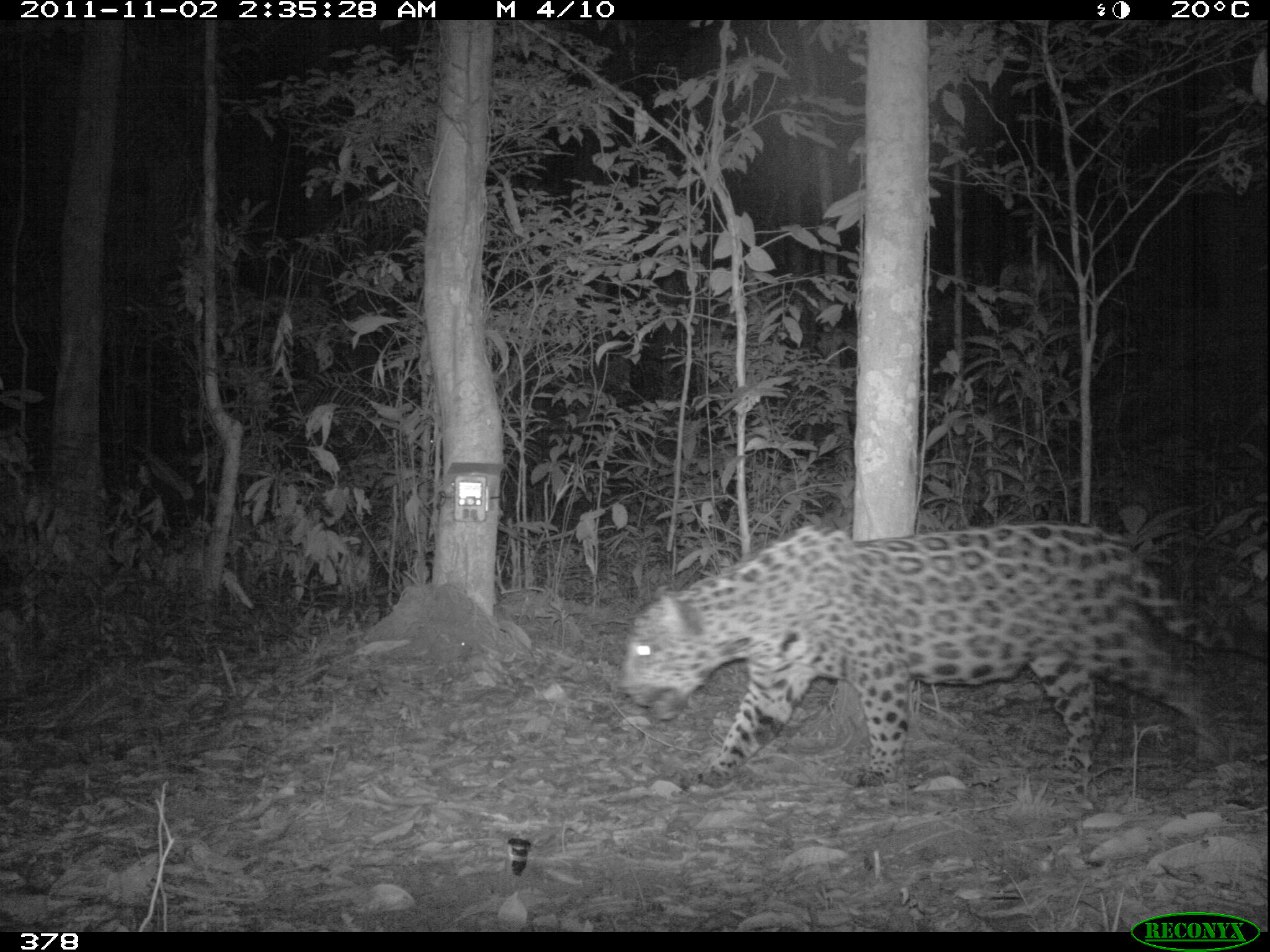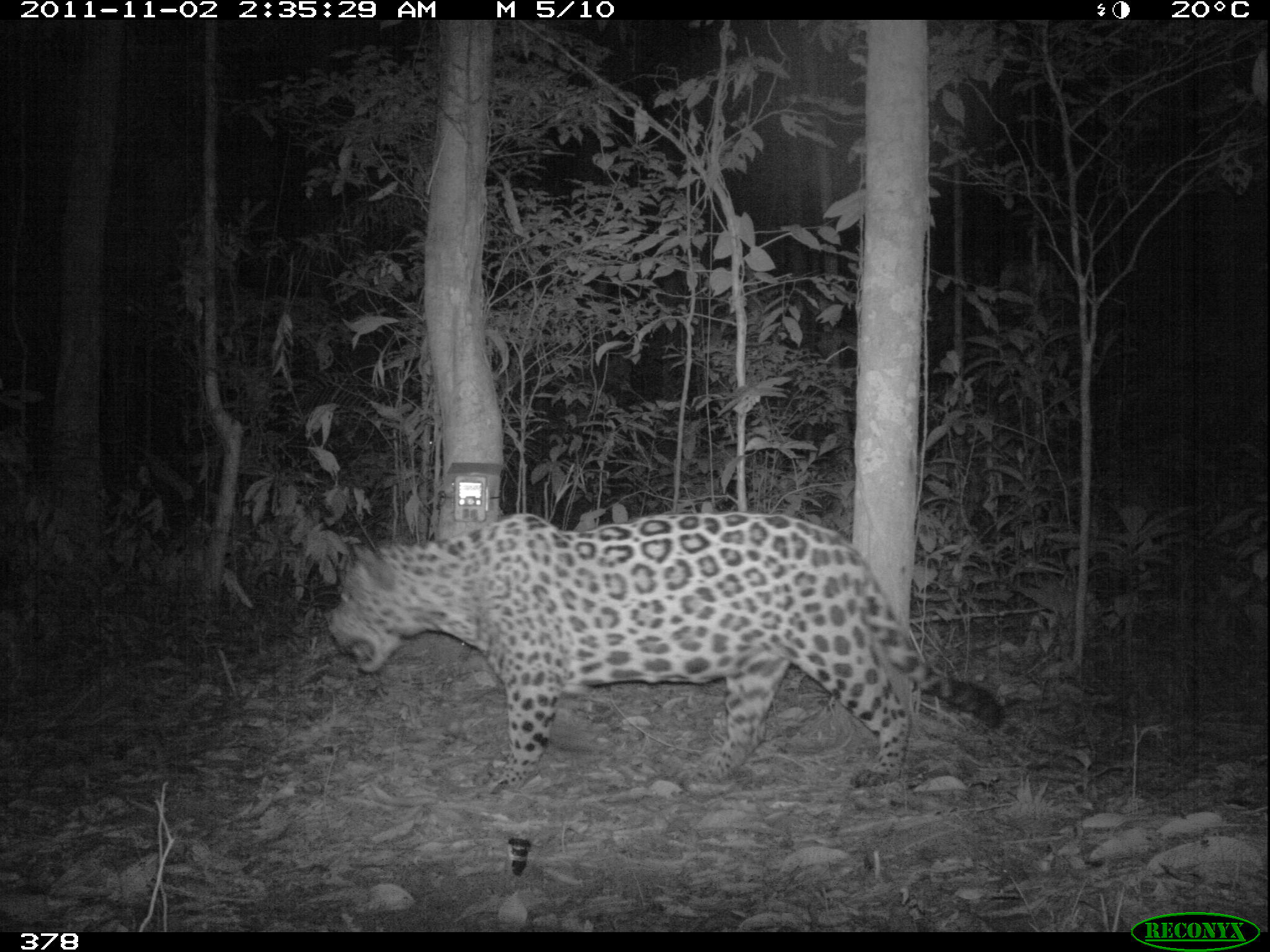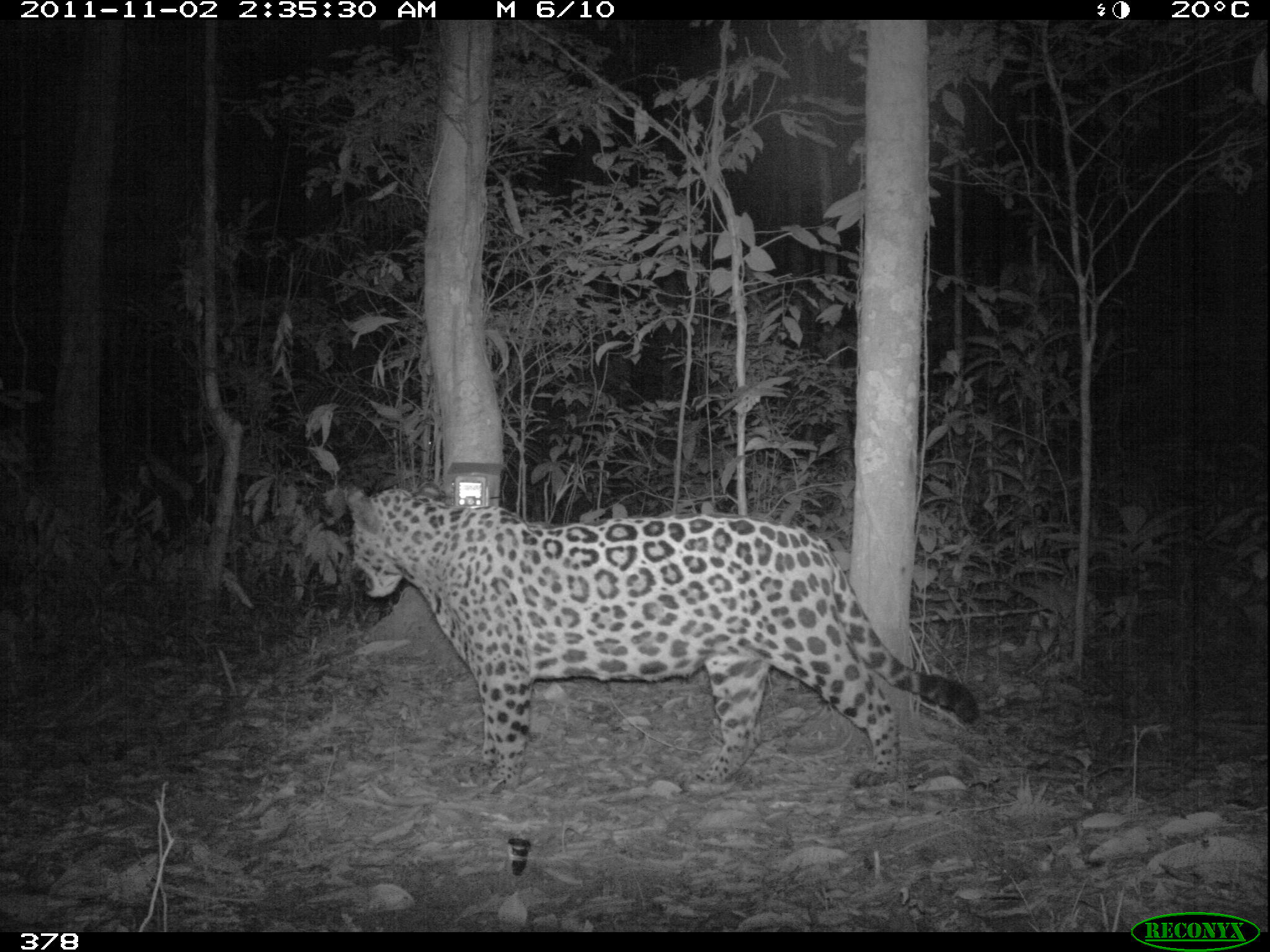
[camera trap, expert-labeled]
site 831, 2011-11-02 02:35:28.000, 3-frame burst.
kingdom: Animalia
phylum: Chordata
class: Mammalia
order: Carnivora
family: Felidae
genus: Panthera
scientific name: Panthera onca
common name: jaguar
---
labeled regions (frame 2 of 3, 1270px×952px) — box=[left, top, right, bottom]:
panthera onca: box=[322, 510, 1002, 797]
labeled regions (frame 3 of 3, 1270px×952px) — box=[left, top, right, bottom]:
panthera onca: box=[341, 480, 976, 798]